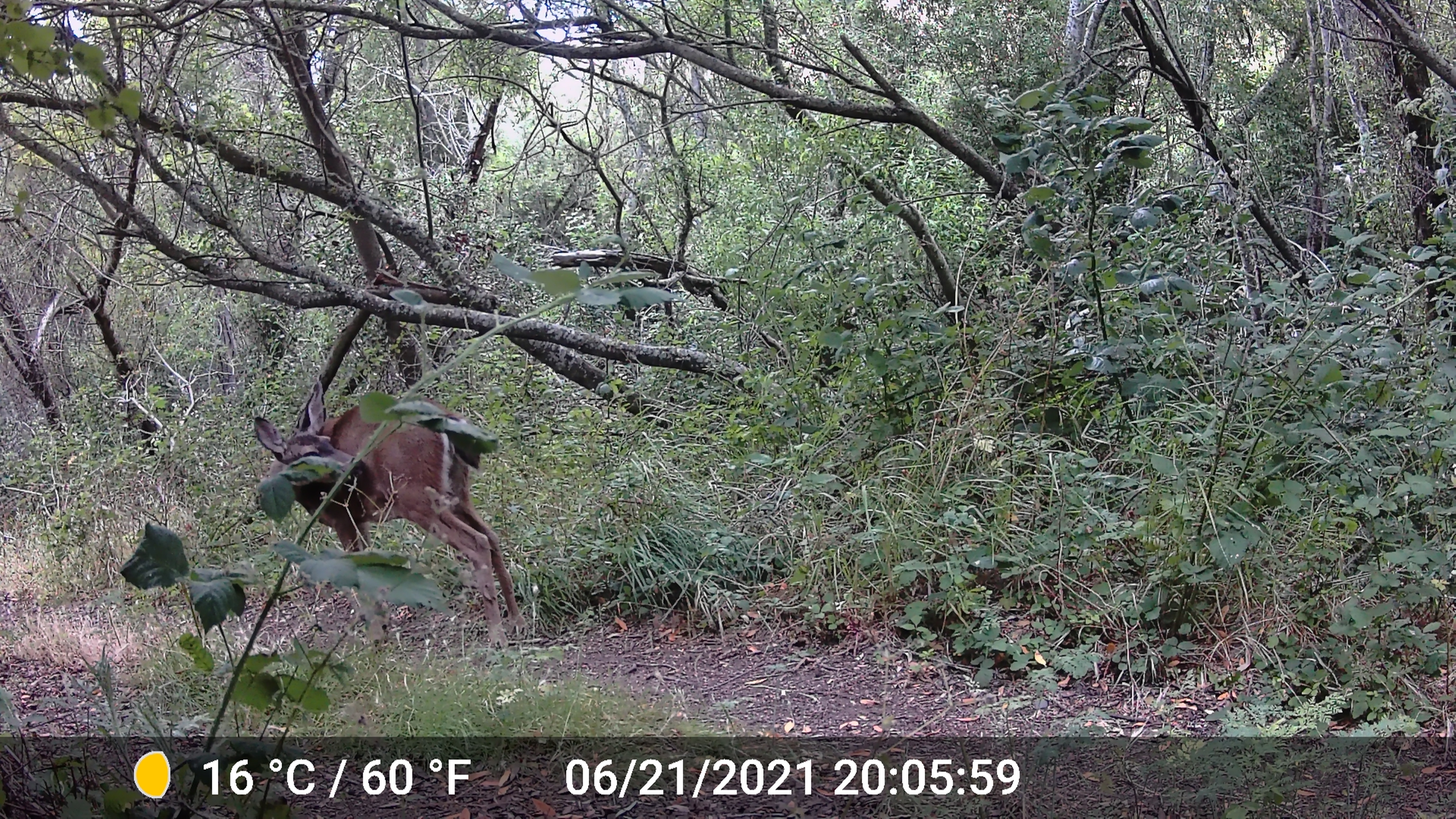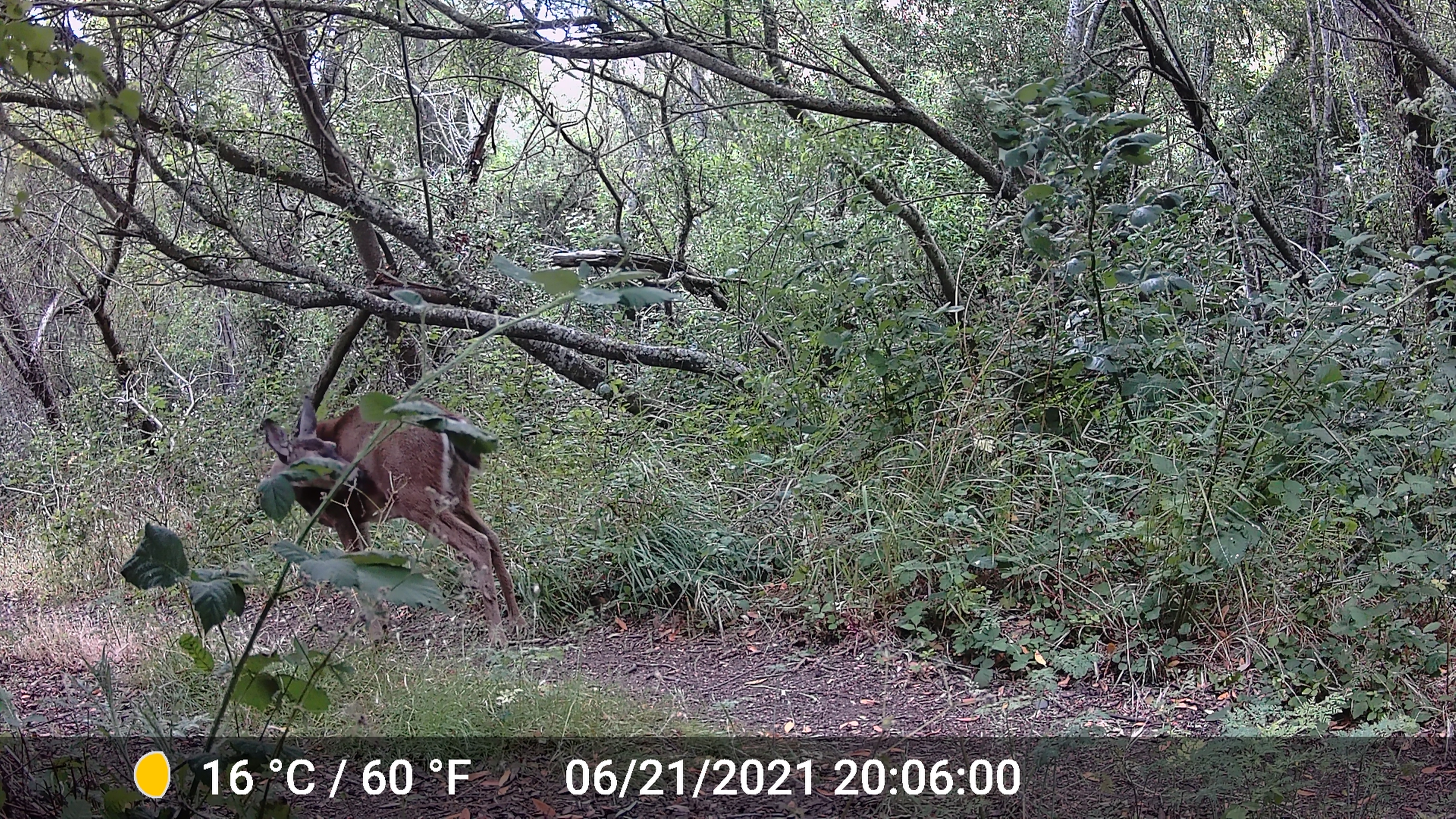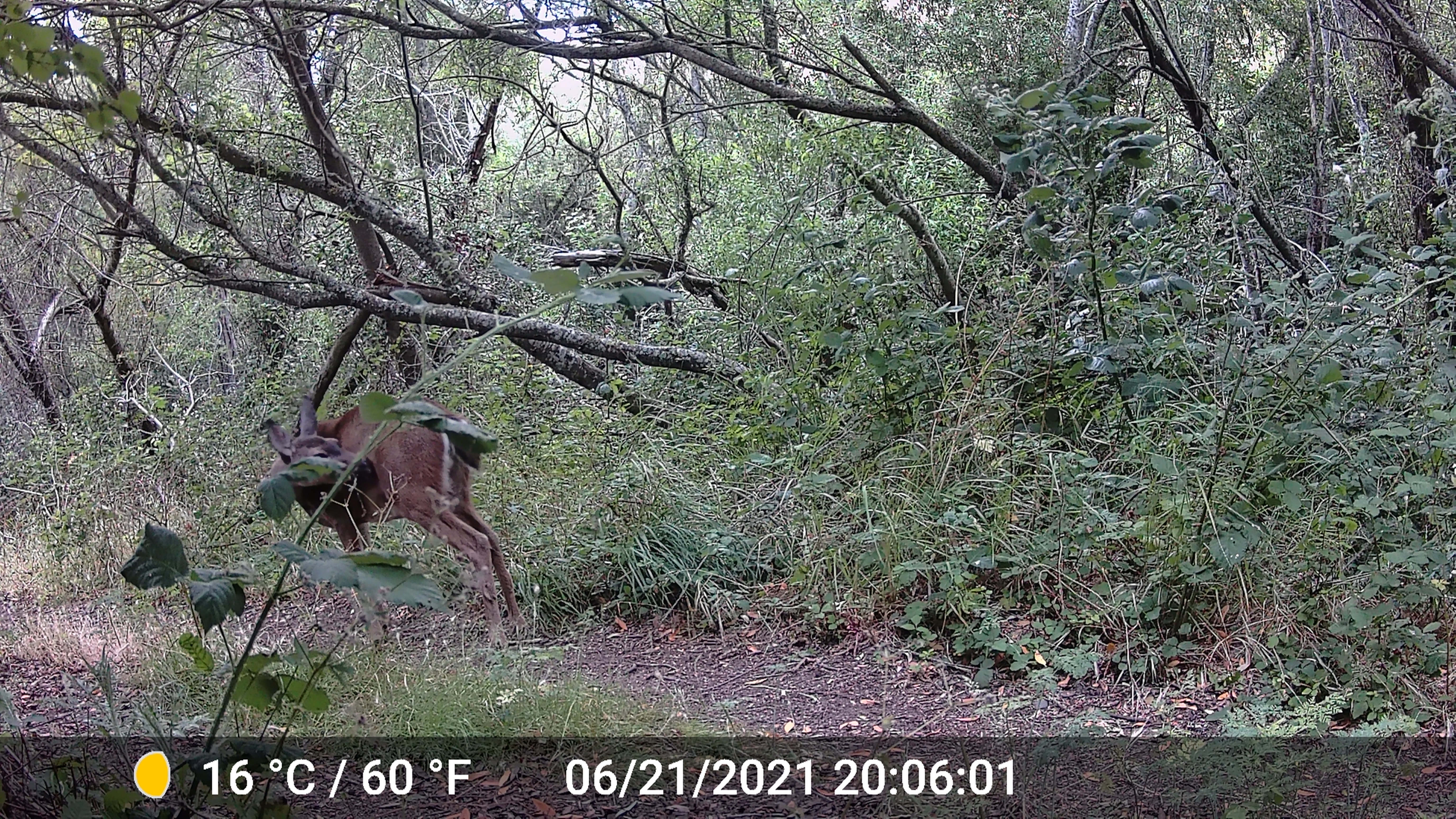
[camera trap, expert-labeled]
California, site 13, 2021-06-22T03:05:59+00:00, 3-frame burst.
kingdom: Animalia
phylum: Chordata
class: Mammalia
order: Artiodactyla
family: Cervidae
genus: Odocoileus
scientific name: Odocoileus hemionus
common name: mule deer